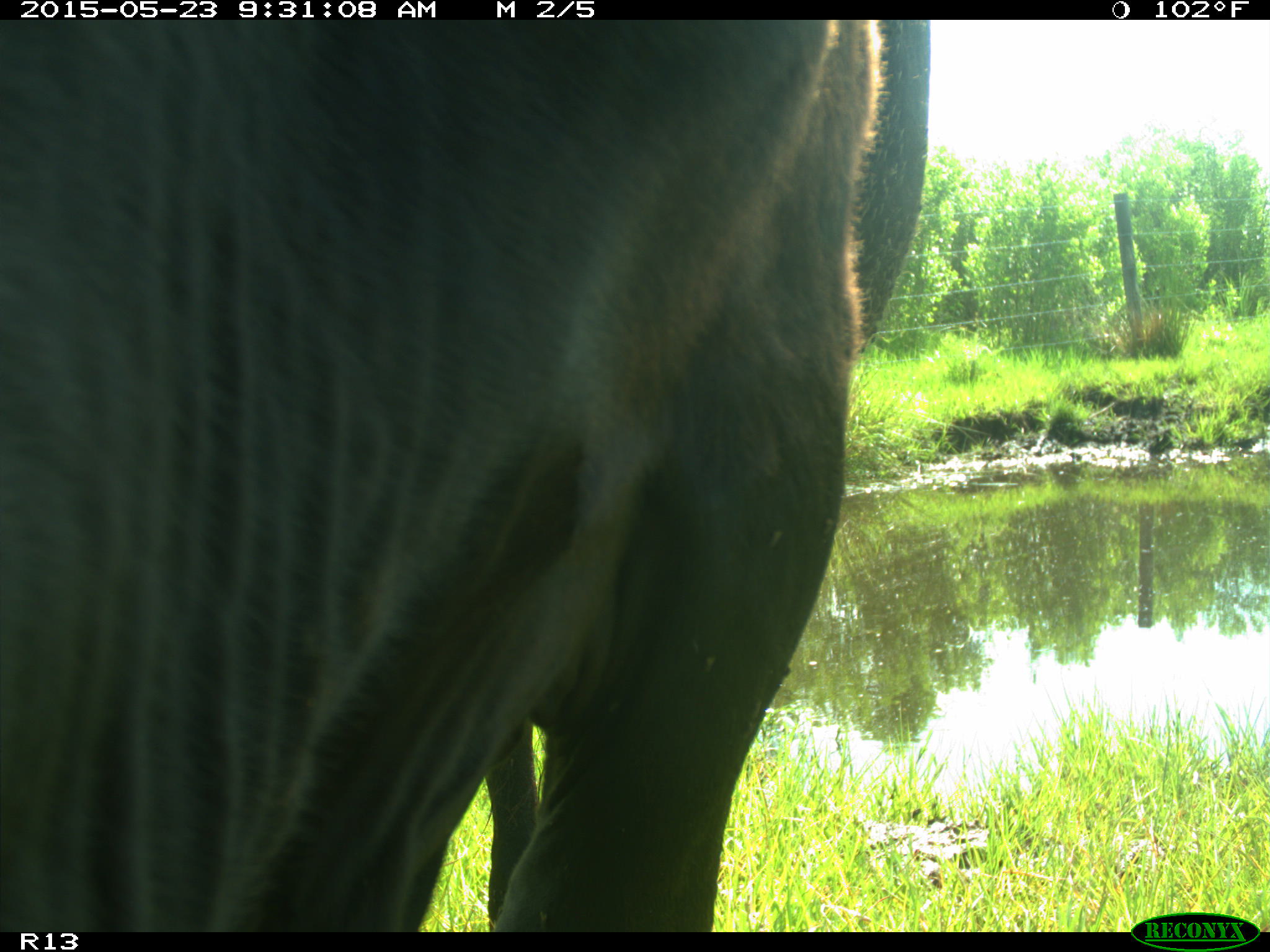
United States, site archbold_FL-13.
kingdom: Animalia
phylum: Chordata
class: Mammalia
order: Artiodactyla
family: Bovidae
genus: Bos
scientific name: Bos taurus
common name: domestic cow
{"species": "Bos taurus (domestic cow)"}